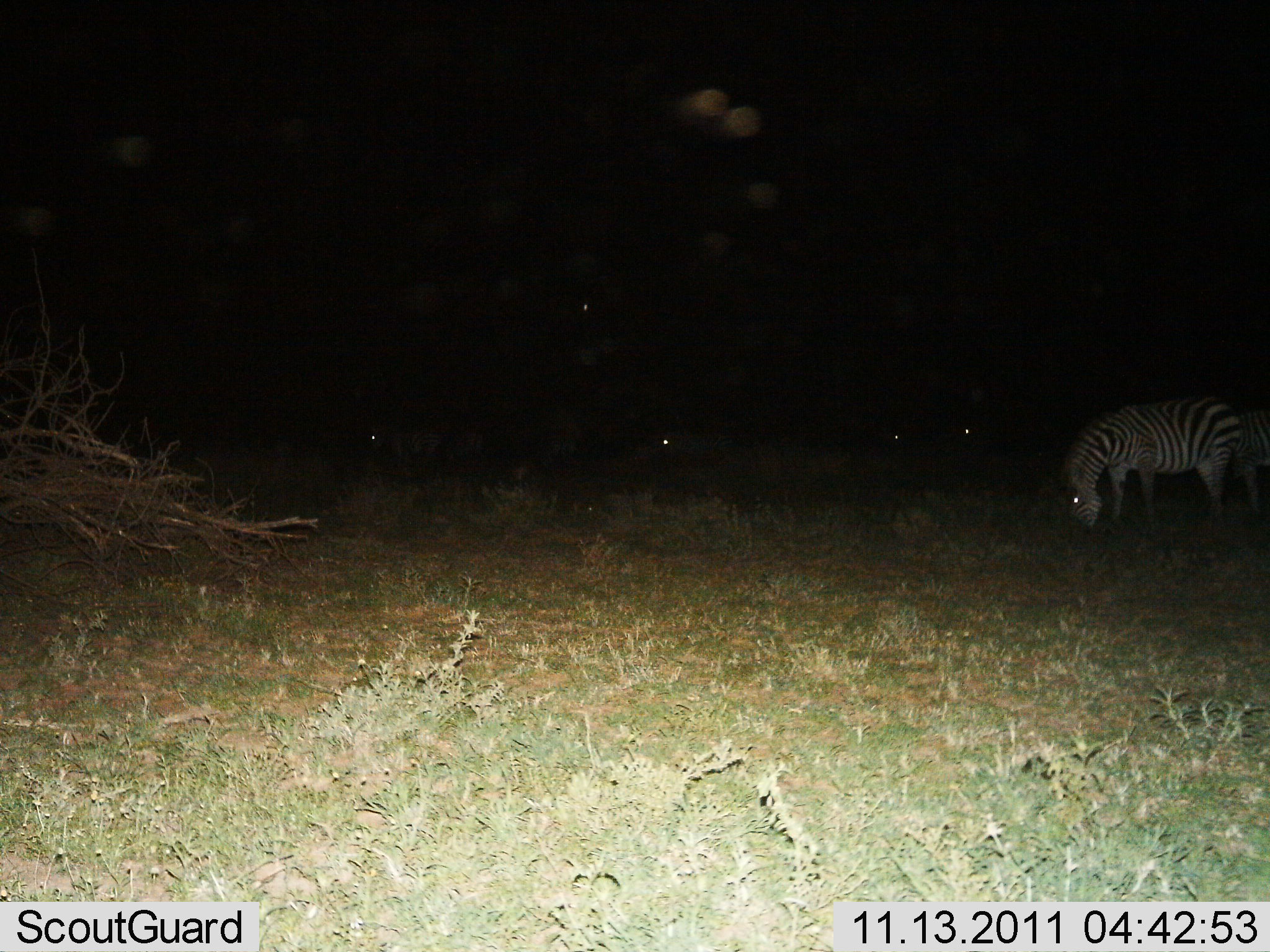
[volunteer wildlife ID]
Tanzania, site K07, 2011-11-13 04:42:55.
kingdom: Animalia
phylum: Chordata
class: Mammalia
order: Perissodactyla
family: Equidae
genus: Equus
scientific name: Equus quagga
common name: plains zebra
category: zebra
Zebra (plains zebra) (Equus quagga), count 2. Behavior (volunteer vote fractions): standing 50%, resting 0%, moving 0%, interacting 0%. Young present (vote fraction): 0%. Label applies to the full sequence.